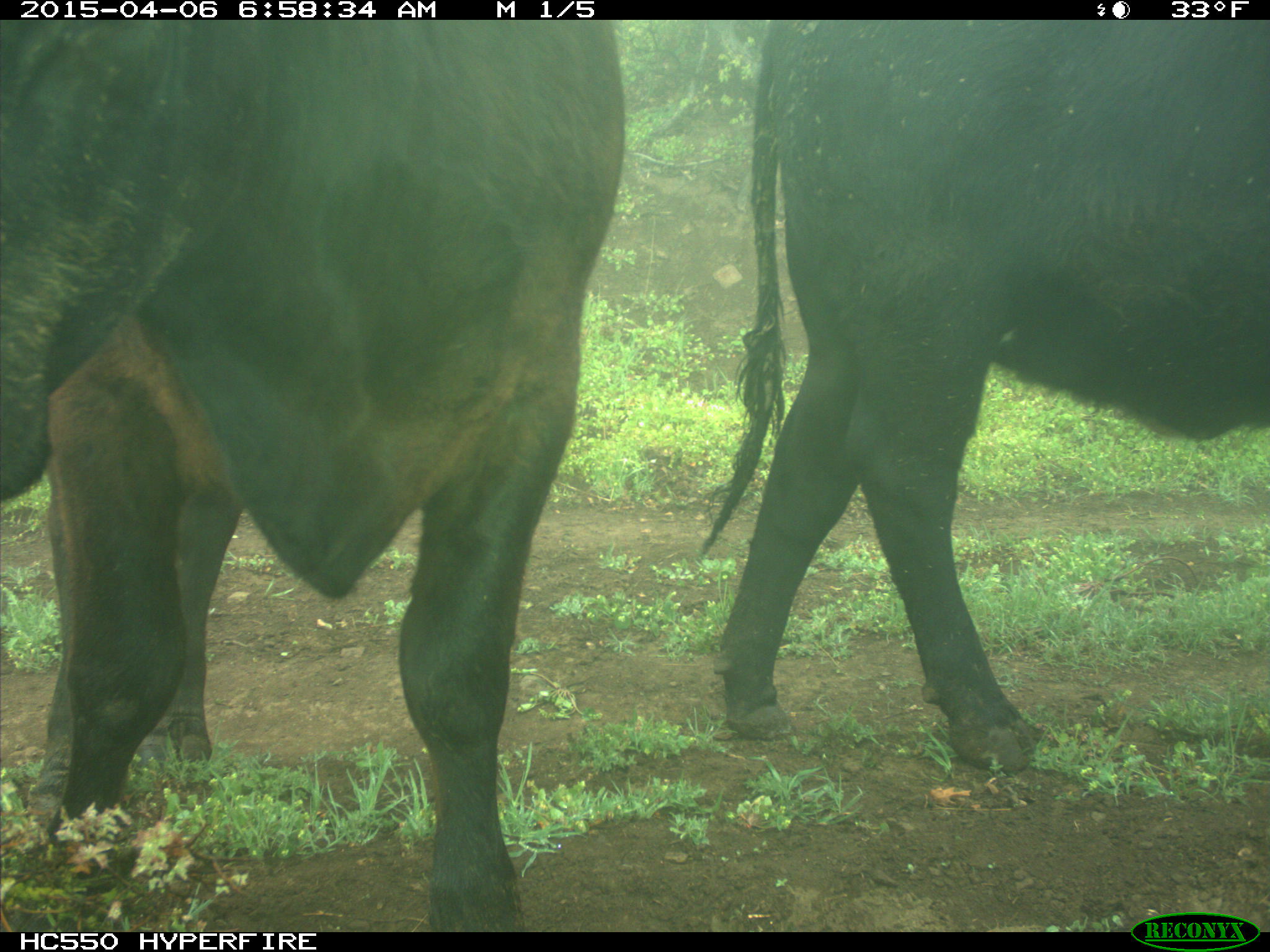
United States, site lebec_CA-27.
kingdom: Animalia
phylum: Chordata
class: Mammalia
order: Artiodactyla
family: Bovidae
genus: Bos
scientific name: Bos taurus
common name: domestic cow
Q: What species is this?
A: Bos taurus (domestic cow).